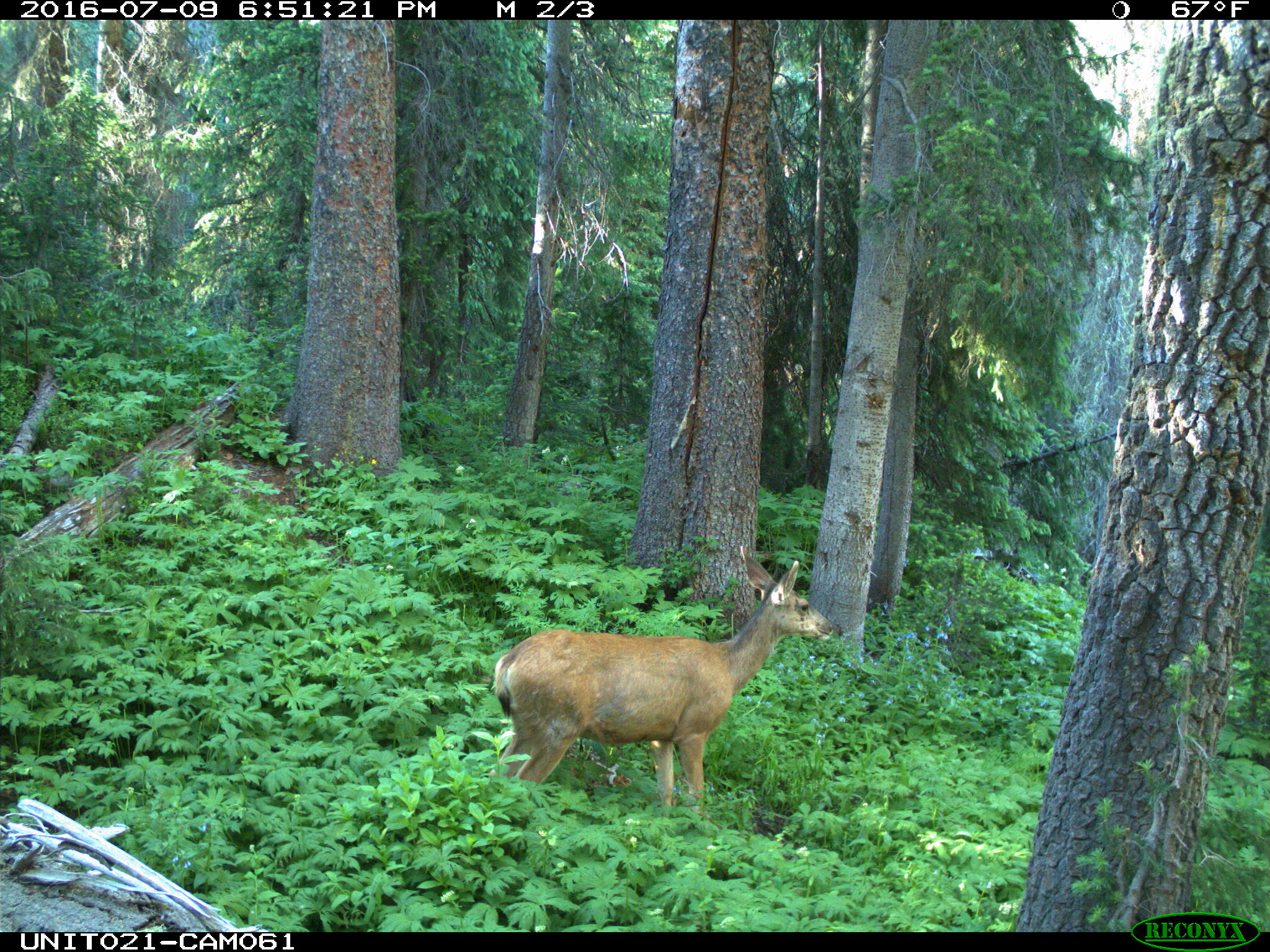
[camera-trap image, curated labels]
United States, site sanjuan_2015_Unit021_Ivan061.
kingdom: Animalia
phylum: Chordata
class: Mammalia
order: Artiodactyla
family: Cervidae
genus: Odocoileus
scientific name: Odocoileus hemionus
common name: mule deer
Odocoileus hemionus (mule deer).